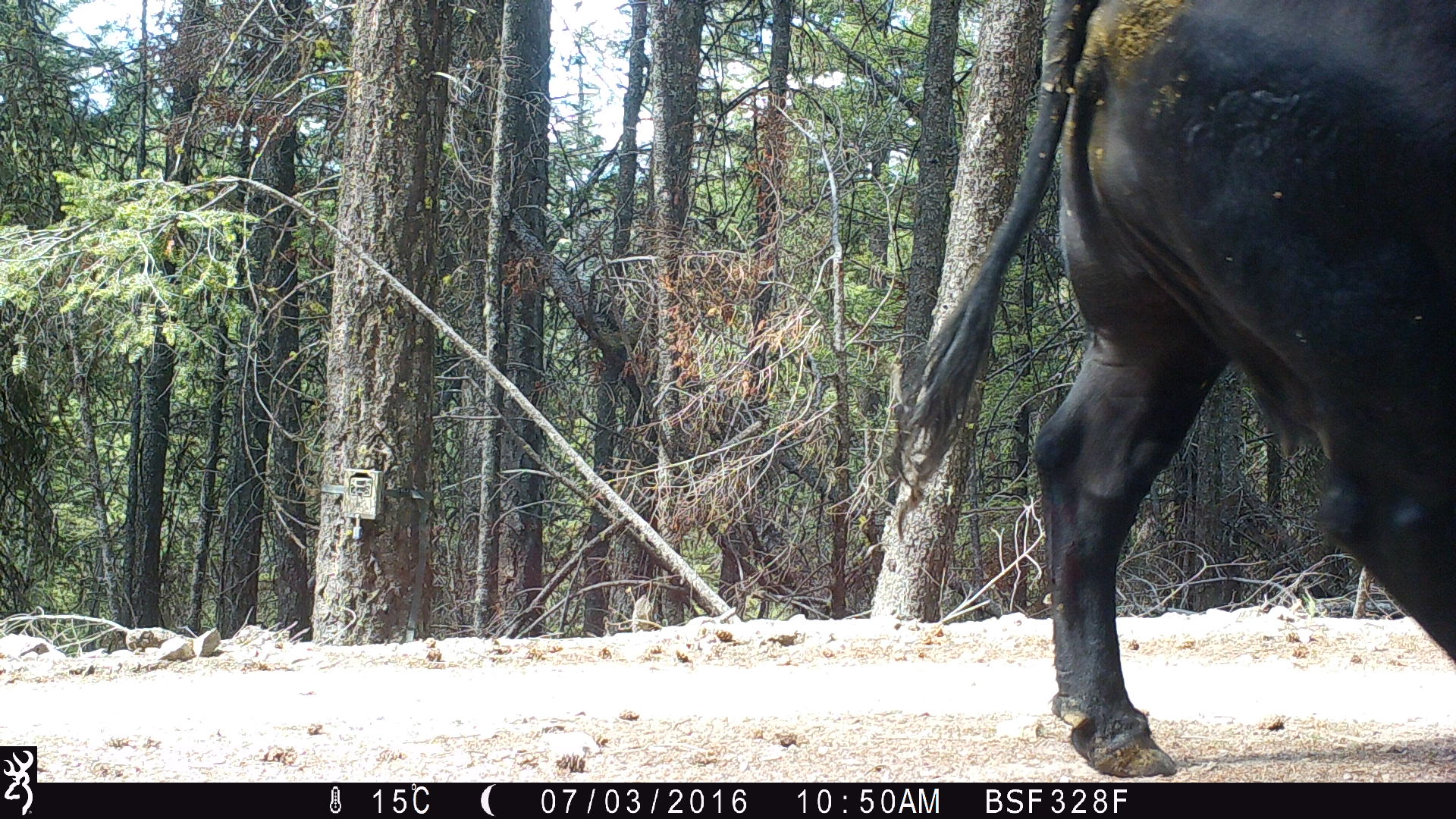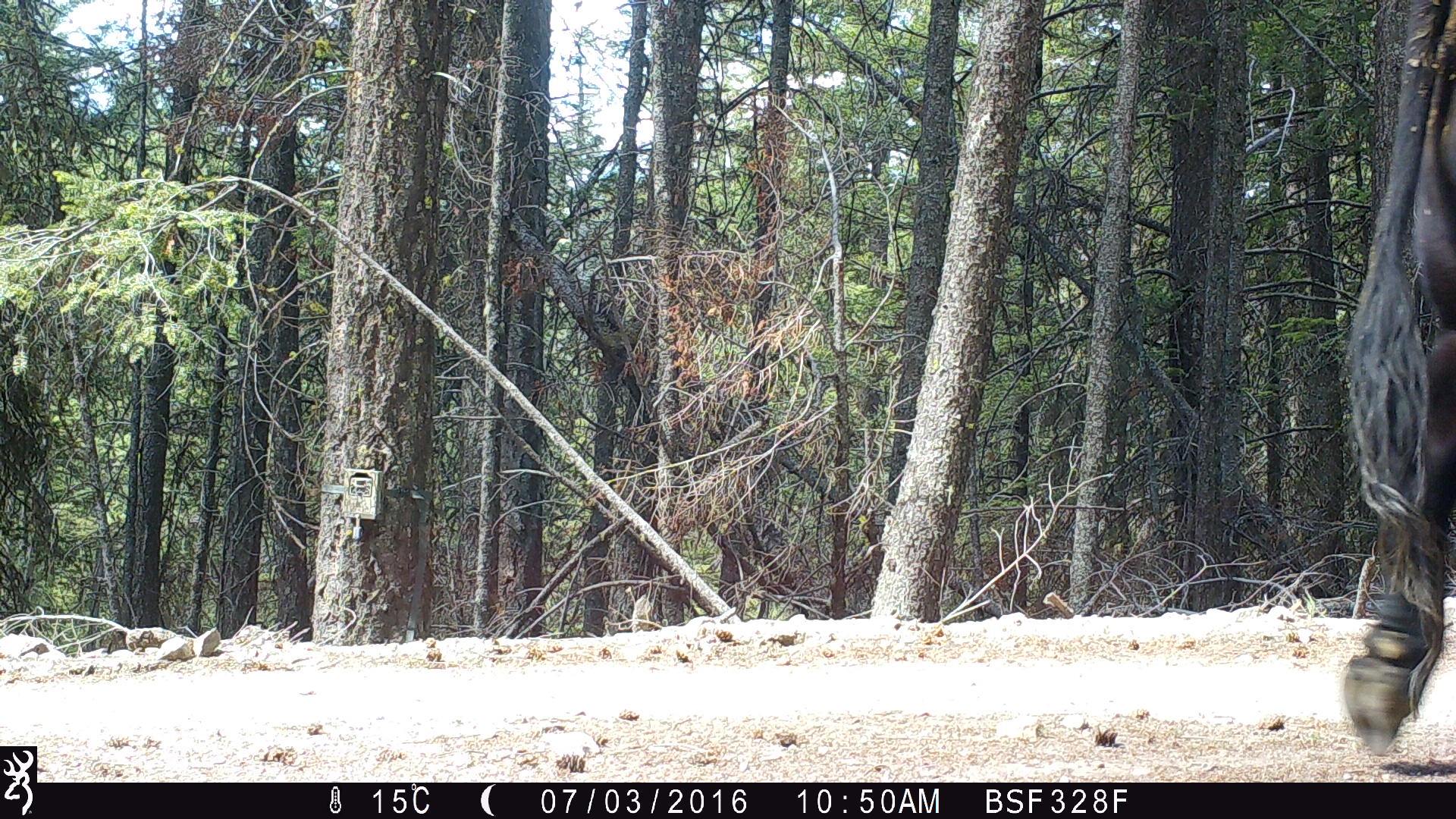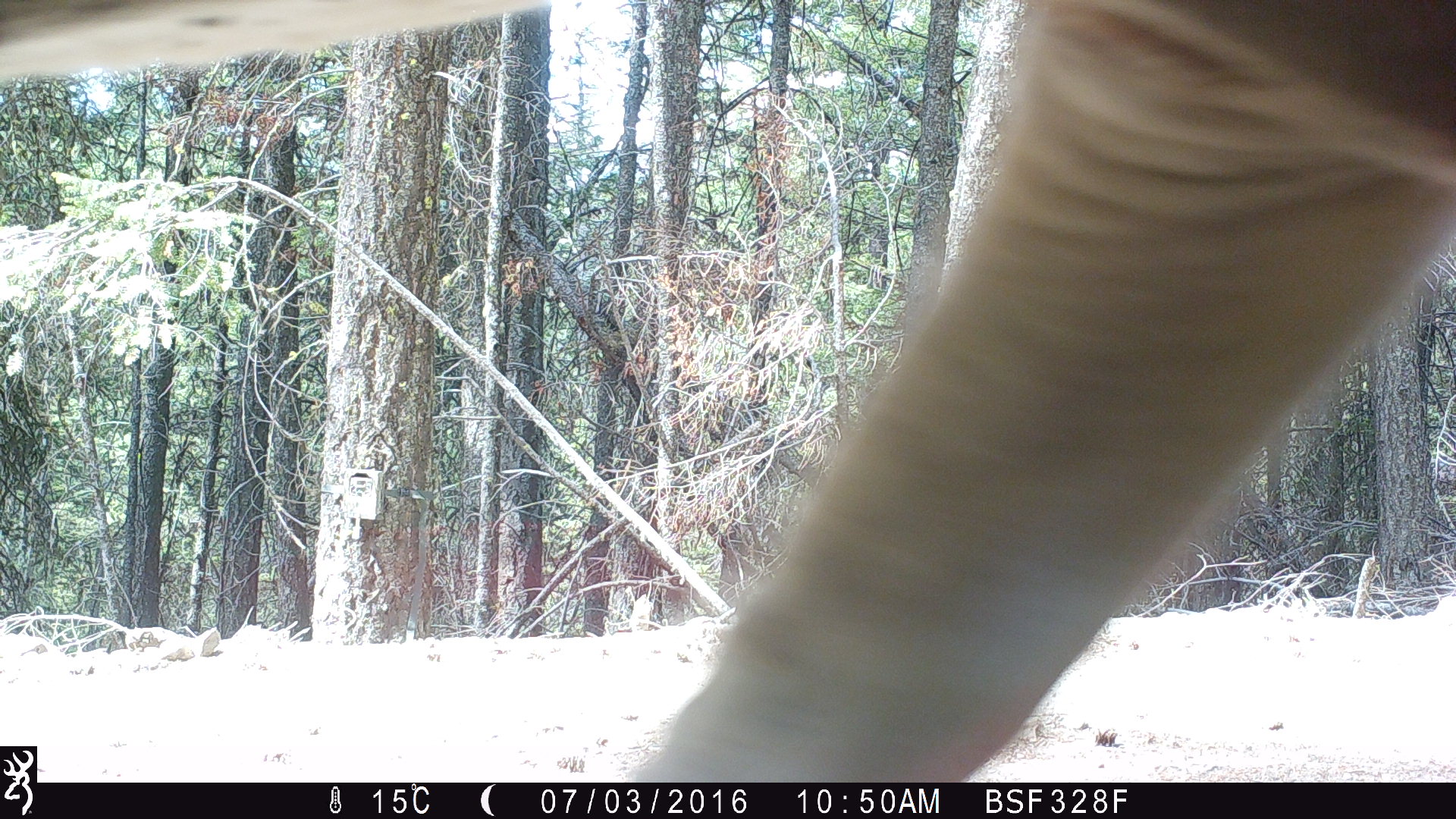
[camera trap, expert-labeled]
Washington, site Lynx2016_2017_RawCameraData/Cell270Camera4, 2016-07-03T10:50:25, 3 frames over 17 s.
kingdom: Animalia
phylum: Chordata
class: Mammalia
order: Artiodactyla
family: Bovidae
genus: Bos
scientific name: Bos taurus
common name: domestic cattle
Domestic cattle (Bos taurus). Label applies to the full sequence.